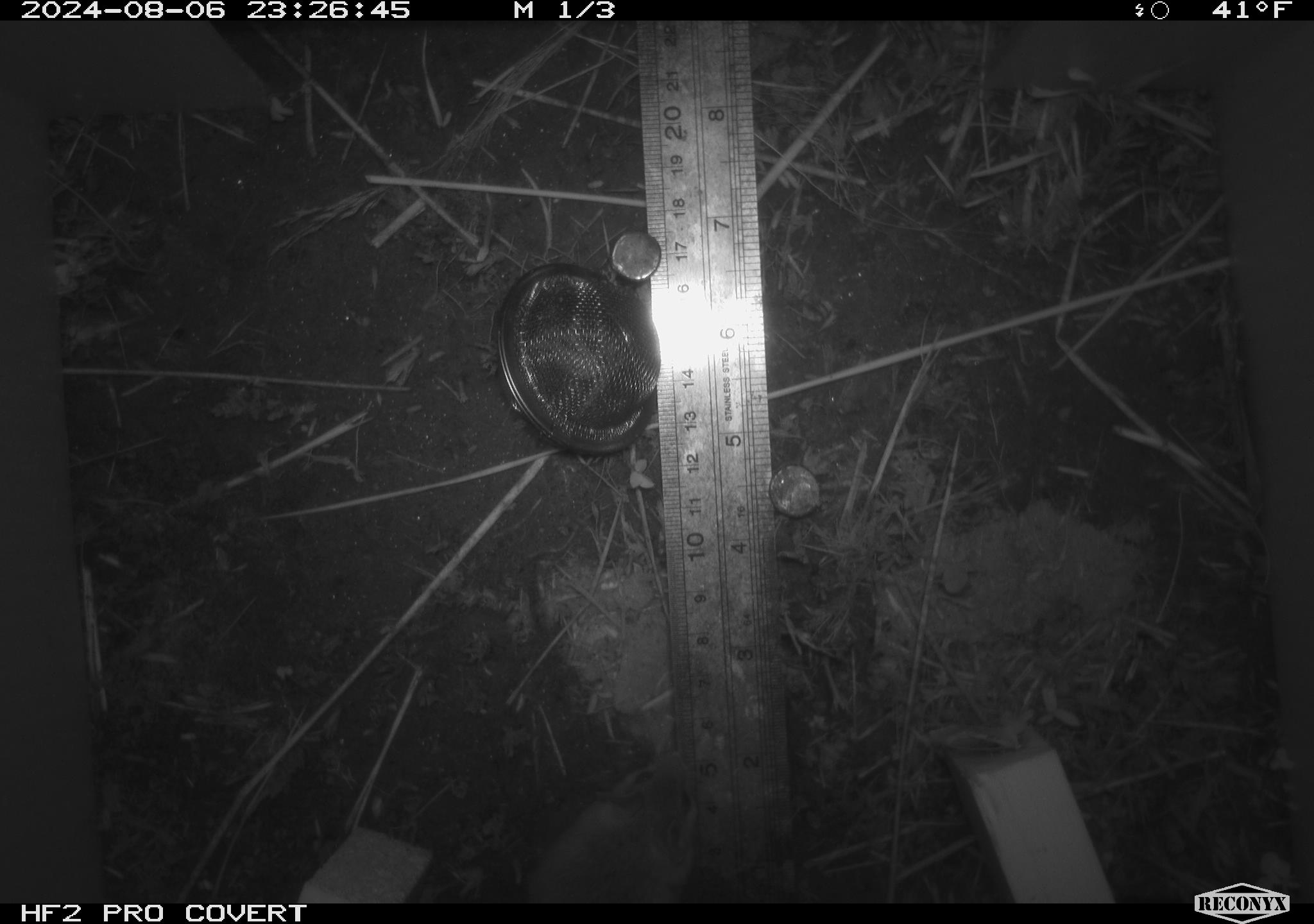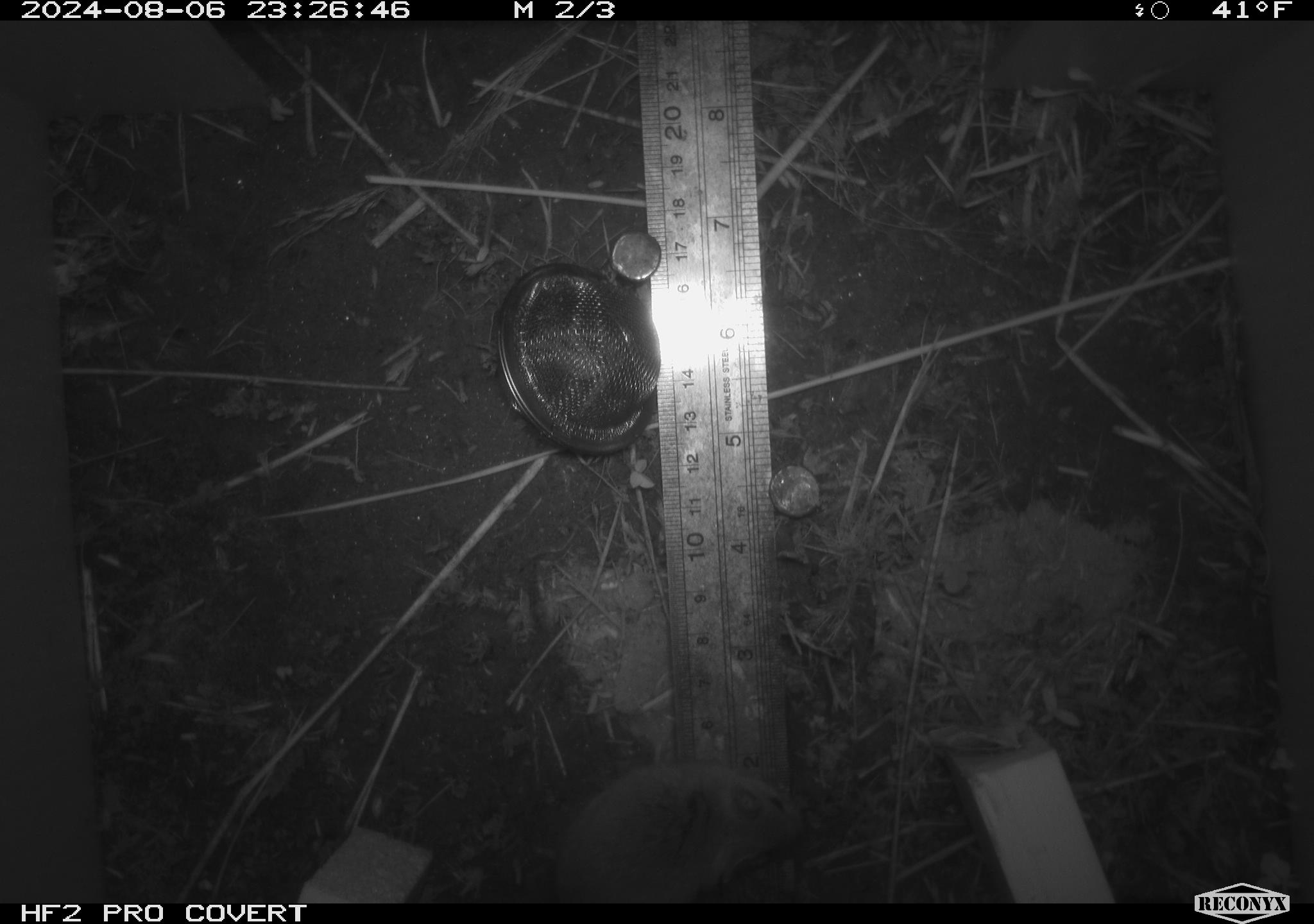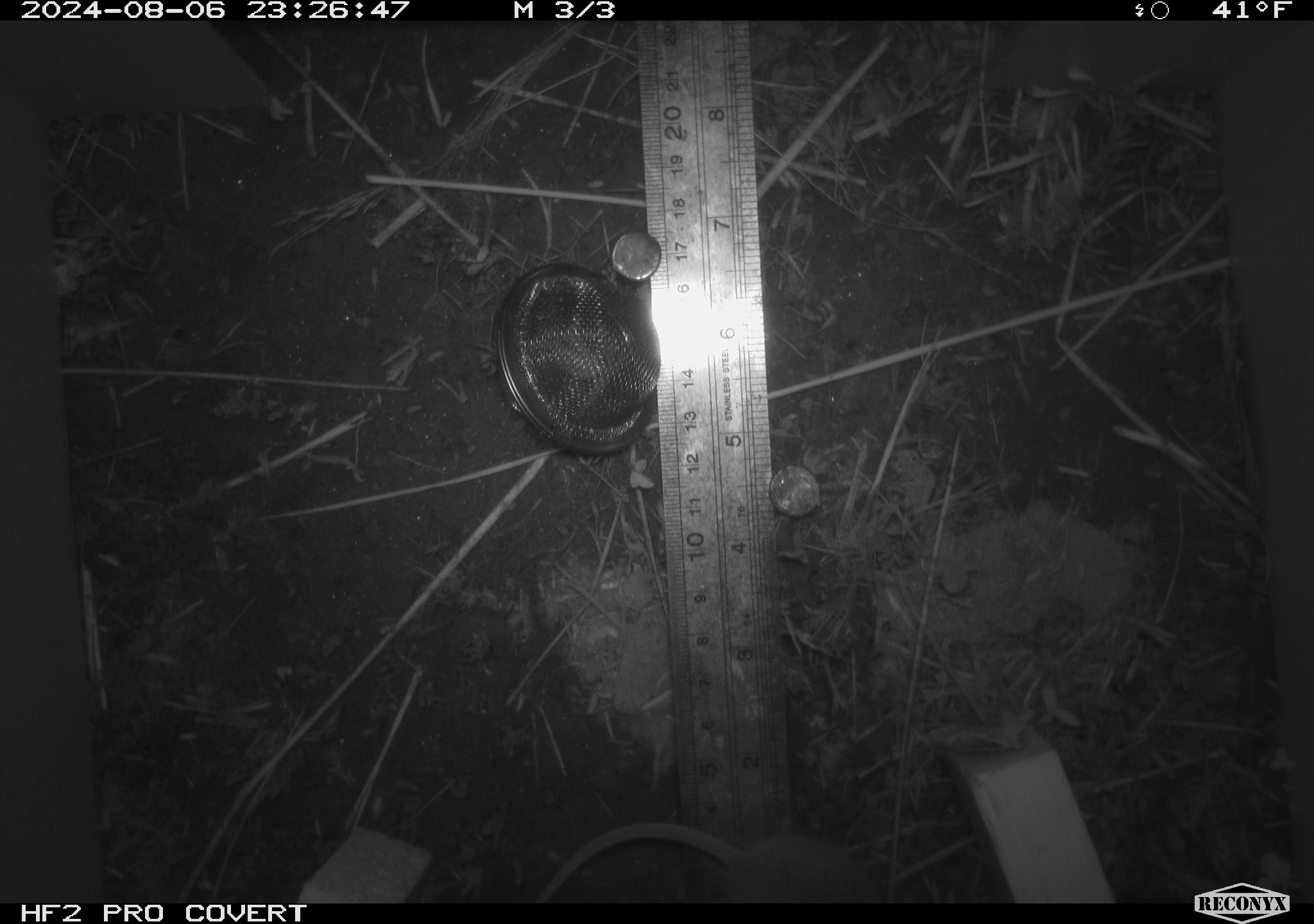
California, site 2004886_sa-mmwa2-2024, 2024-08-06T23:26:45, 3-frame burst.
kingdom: Animalia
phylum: Chordata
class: Mammalia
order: Rodentia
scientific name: Rodentia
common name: mouse species